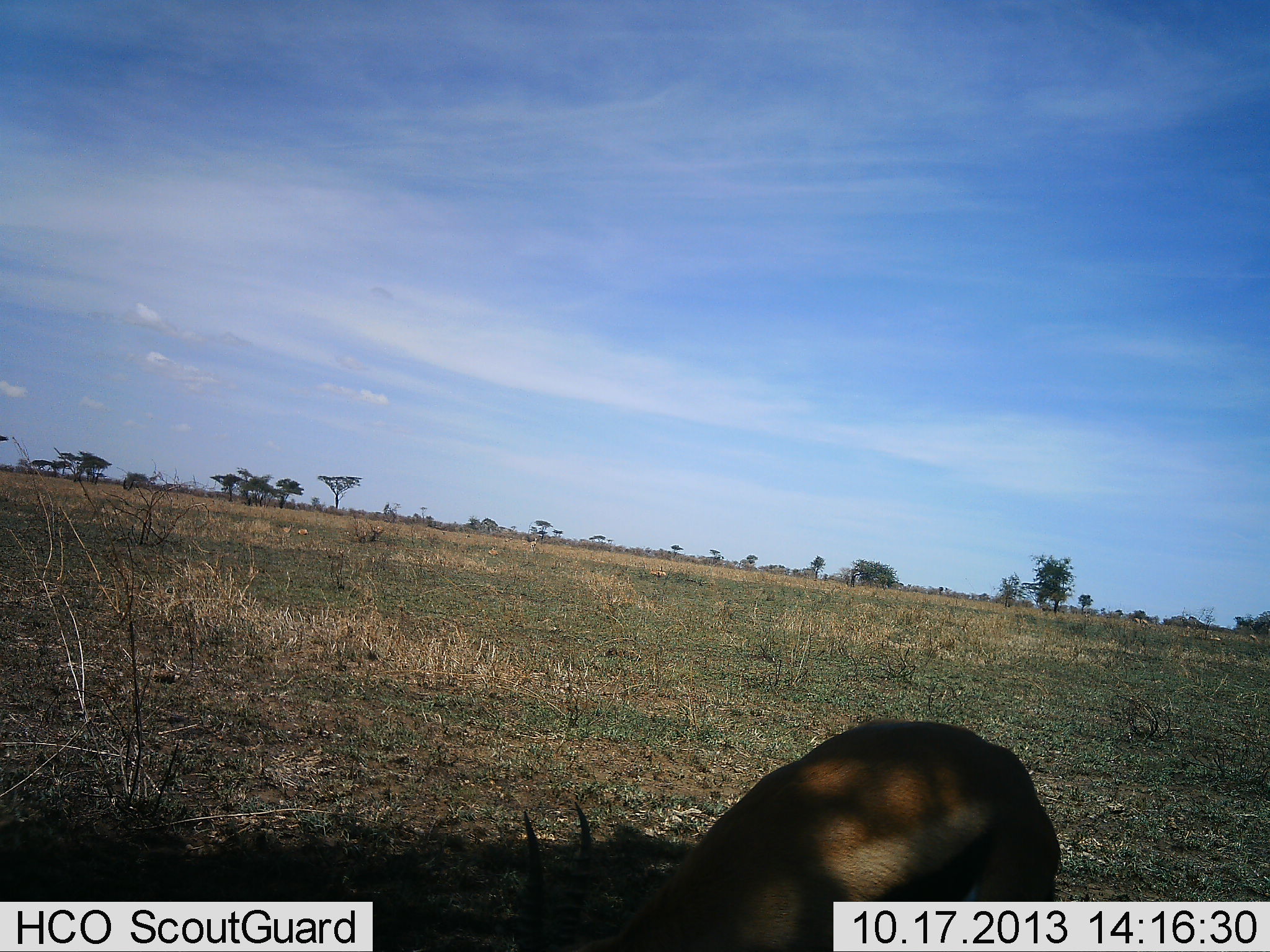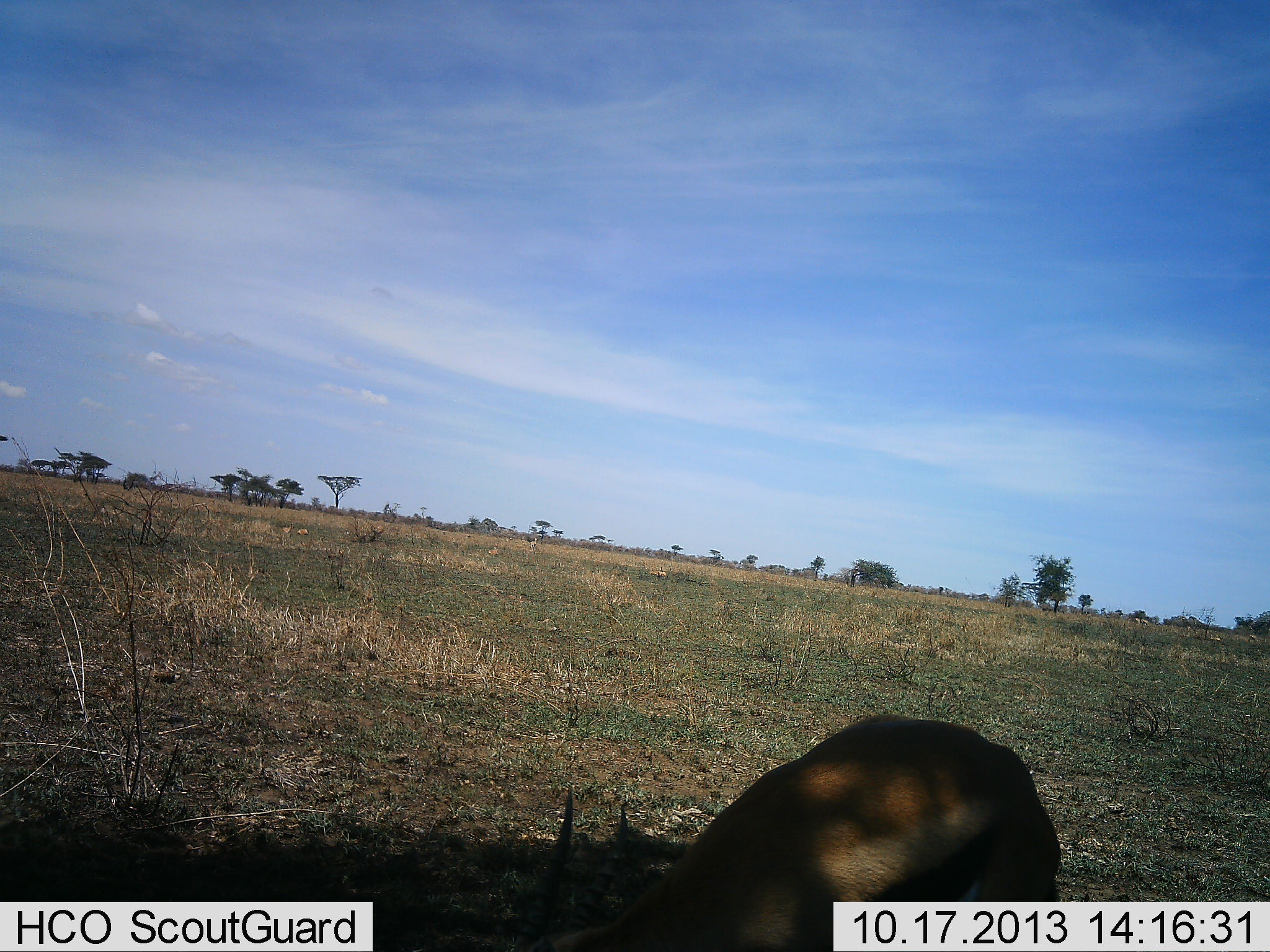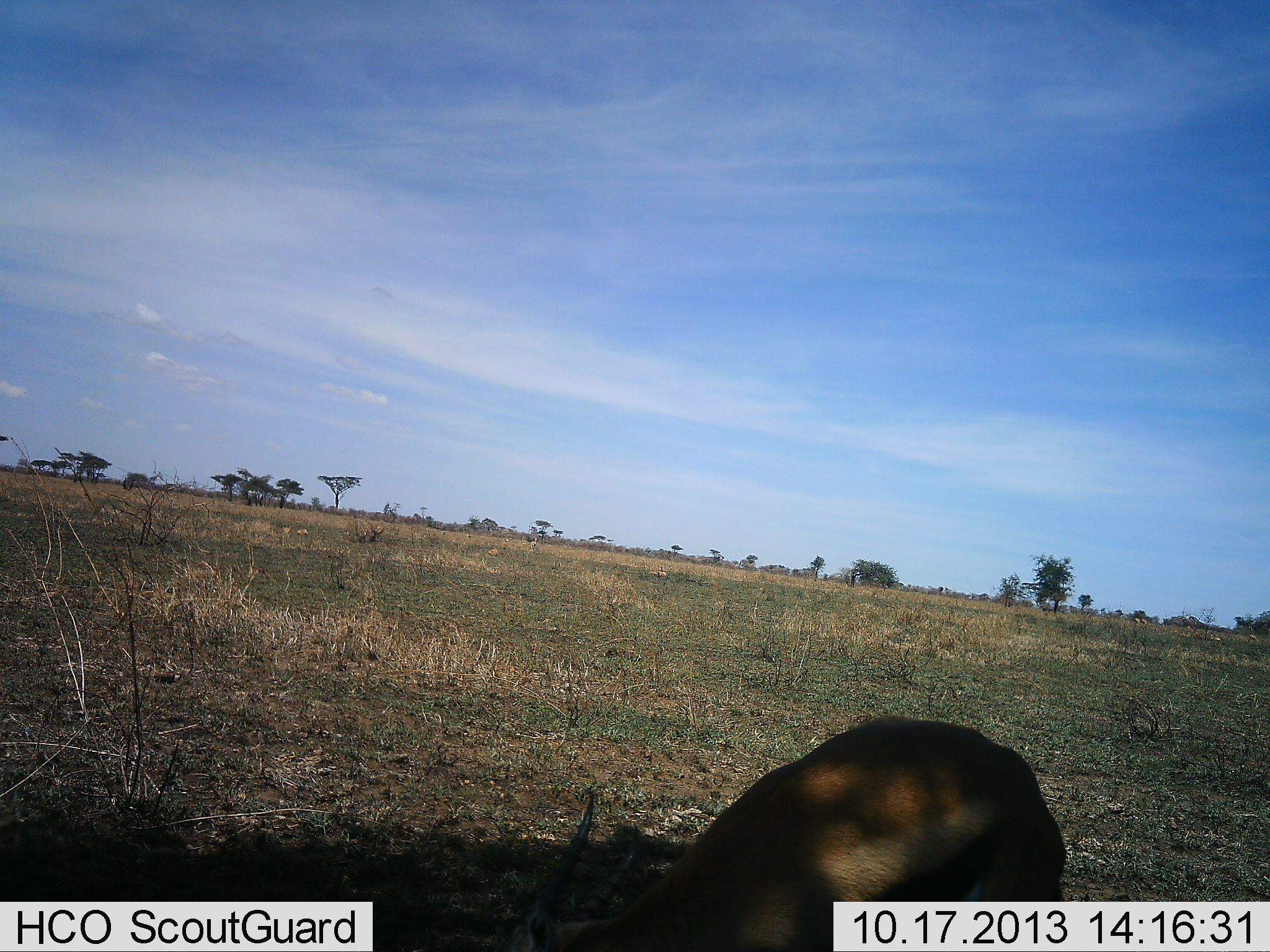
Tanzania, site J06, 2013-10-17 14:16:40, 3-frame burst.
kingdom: Animalia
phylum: Chordata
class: Mammalia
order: Artiodactyla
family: Bovidae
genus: Eudorcas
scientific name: Eudorcas thomsonii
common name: thomson's gazelle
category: gazellethomsons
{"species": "gazellethomsons (thomson's gazelle) (Eudorcas thomsonii)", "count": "1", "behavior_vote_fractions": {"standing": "40%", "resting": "0%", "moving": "10%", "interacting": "0%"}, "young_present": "0%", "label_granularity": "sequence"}